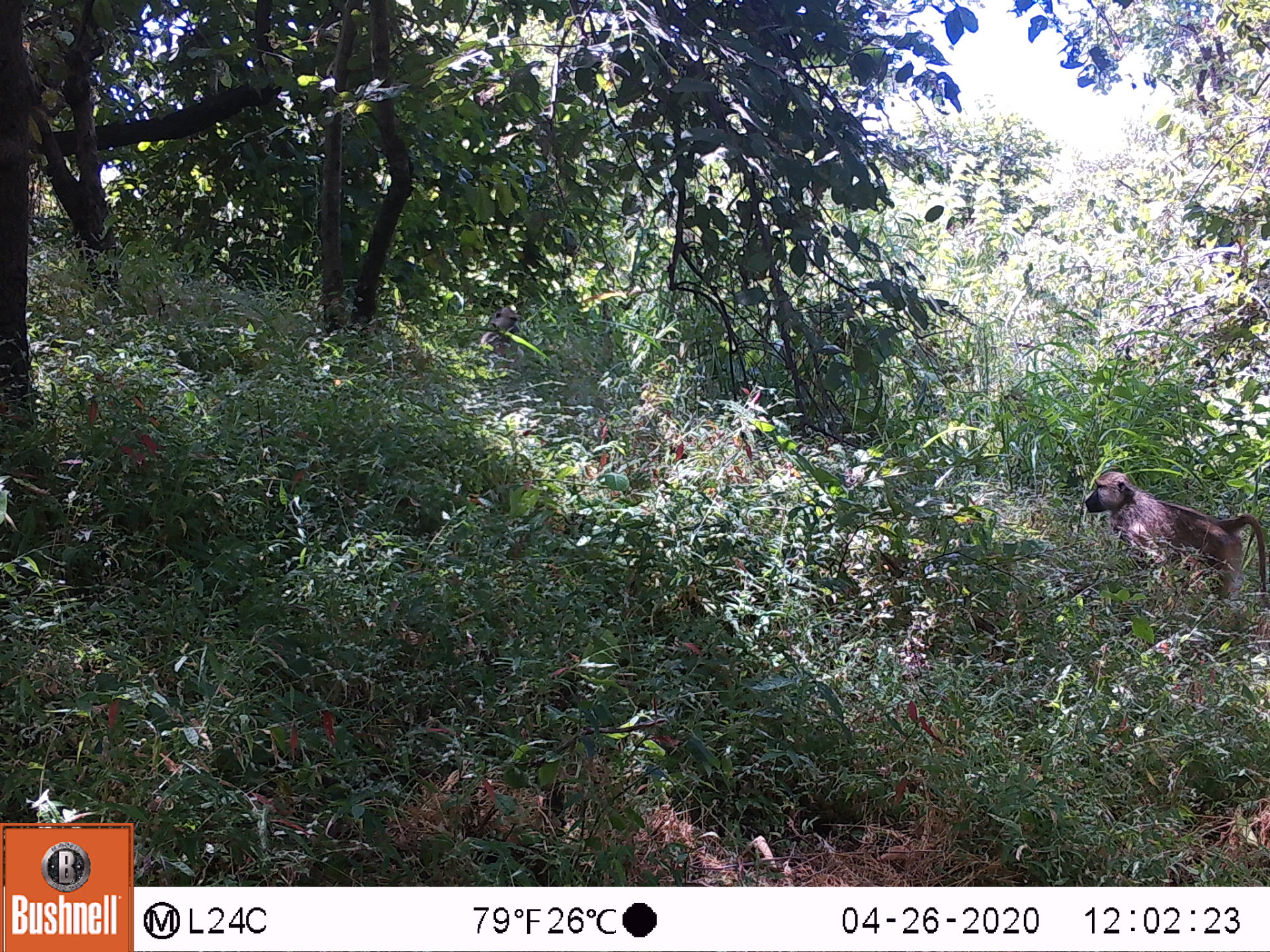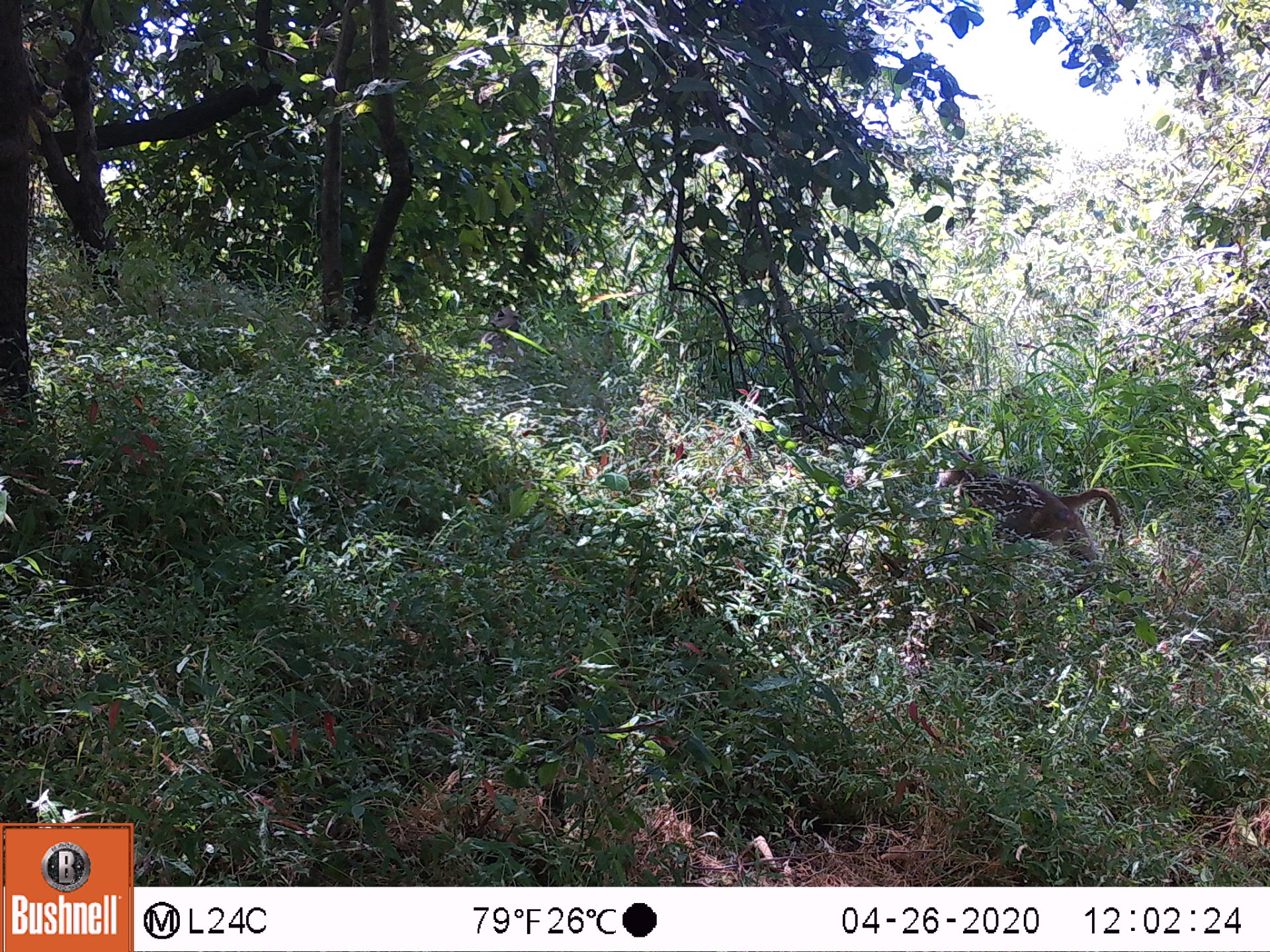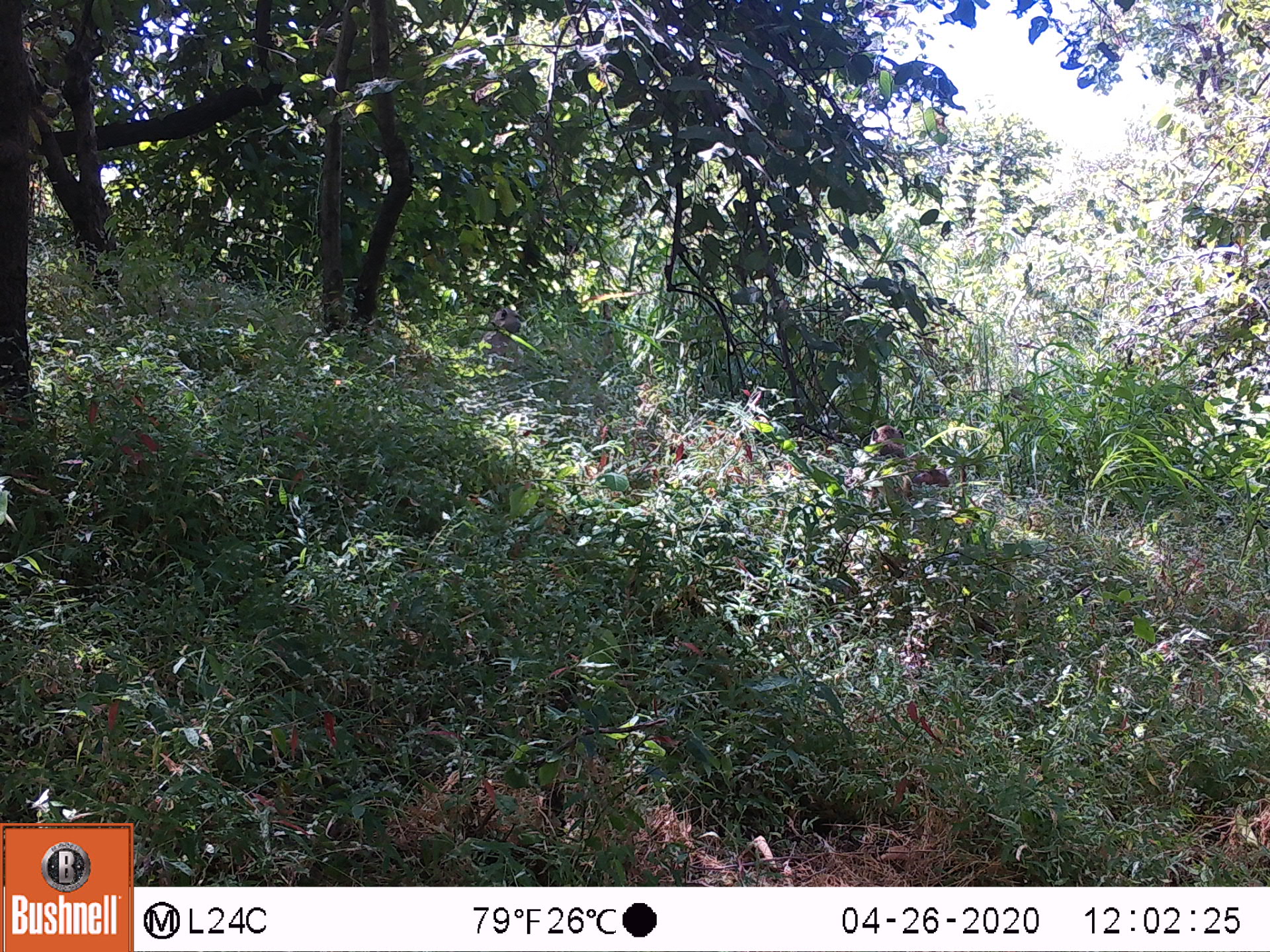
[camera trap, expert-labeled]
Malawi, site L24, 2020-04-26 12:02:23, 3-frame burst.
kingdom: Animalia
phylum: Chordata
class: Mammalia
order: Primates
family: Cercopithecidae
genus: Papio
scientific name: Papio cynocephalus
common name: yellow baboon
Yellow baboon (Papio cynocephalus), count 1.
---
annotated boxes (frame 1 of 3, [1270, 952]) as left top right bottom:
yellow baboon: 1077 466 1262 613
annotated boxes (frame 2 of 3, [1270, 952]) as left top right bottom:
yellow baboon: 932 461 1125 569; 476 303 534 378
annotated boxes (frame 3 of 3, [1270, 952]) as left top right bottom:
yellow baboon: 863 420 976 515; 476 304 525 371